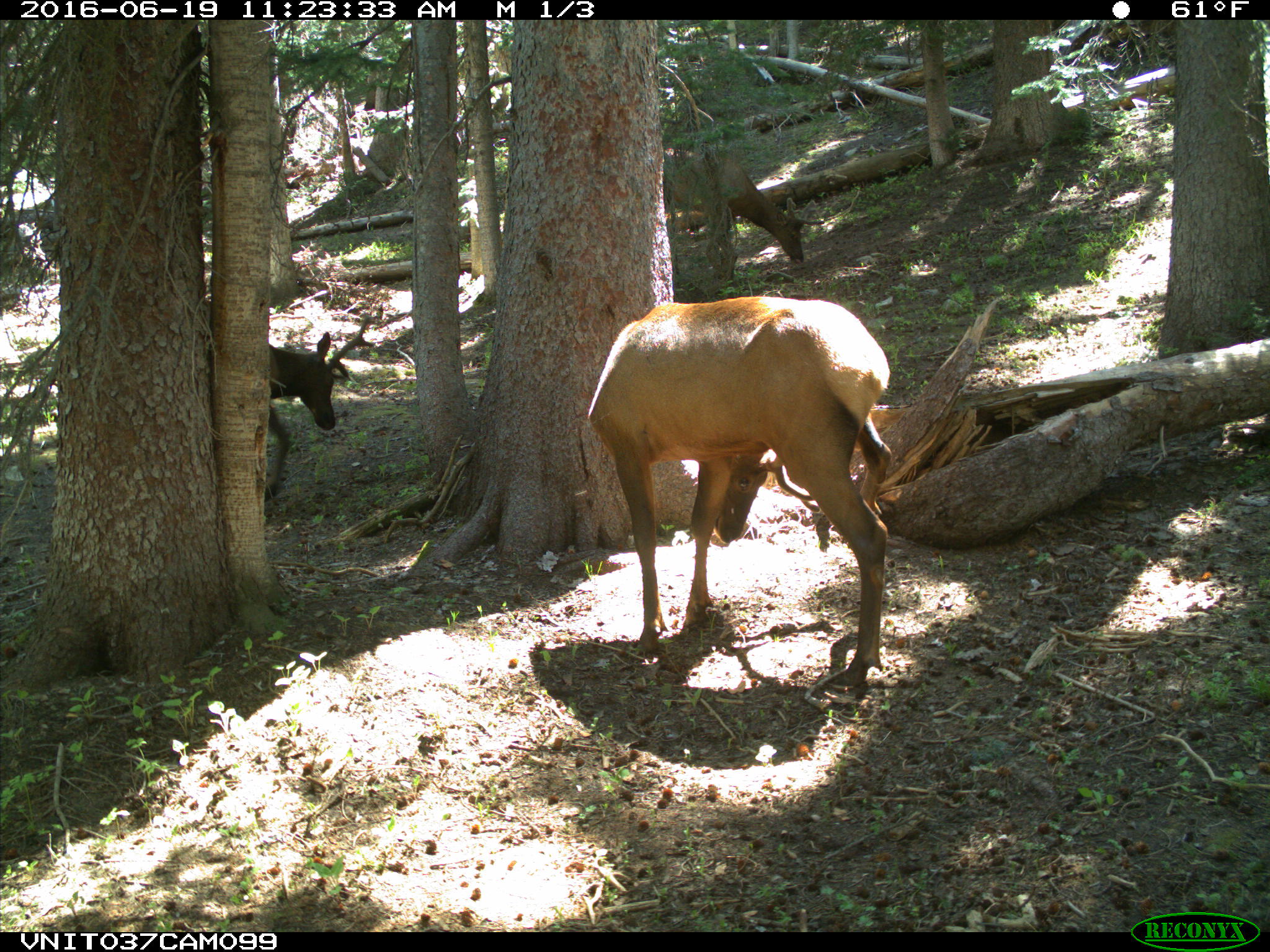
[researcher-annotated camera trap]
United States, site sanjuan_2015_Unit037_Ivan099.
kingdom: Animalia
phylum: Chordata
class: Mammalia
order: Artiodactyla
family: Cervidae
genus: Cervus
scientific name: Cervus elaphus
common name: red deer